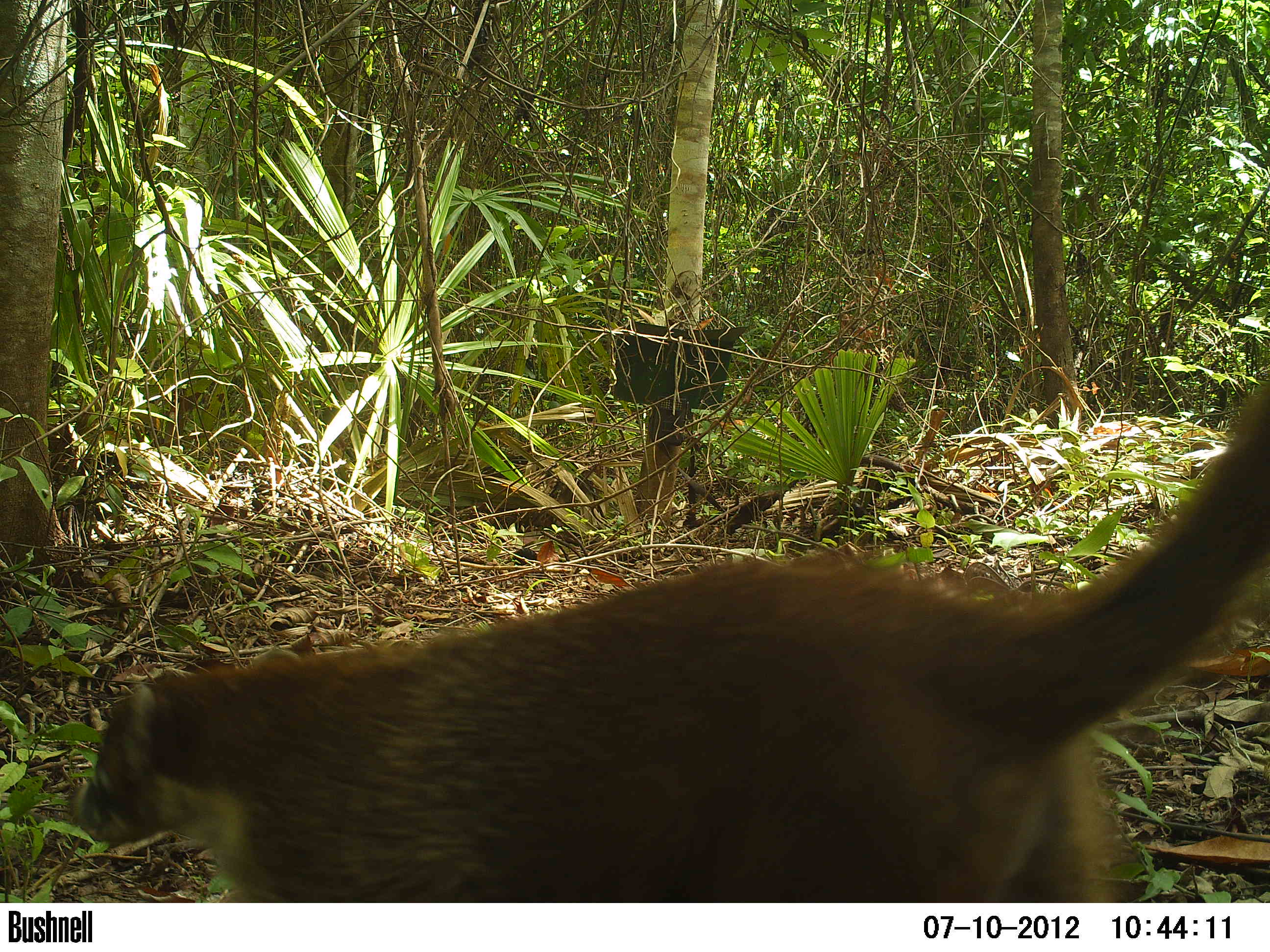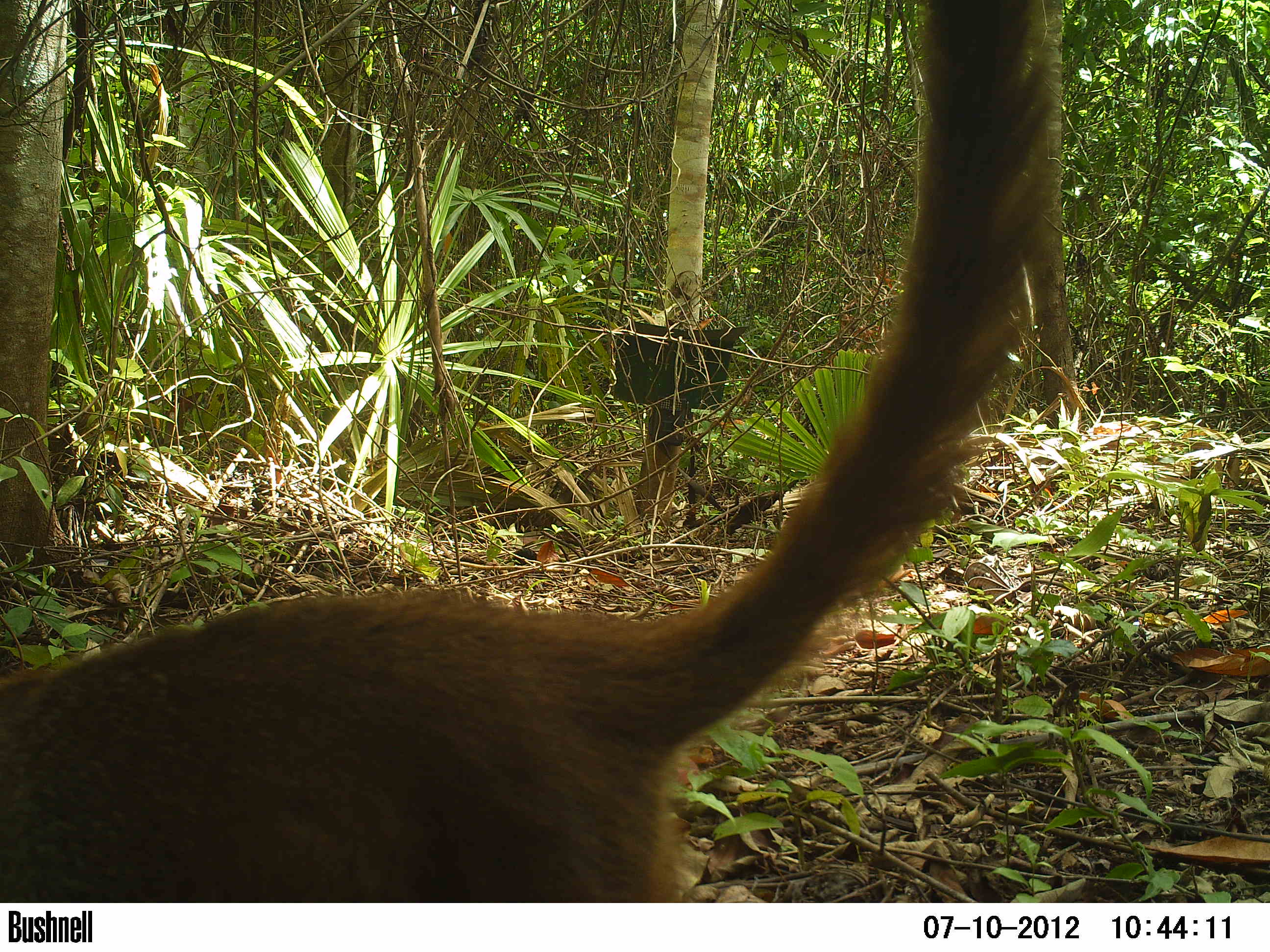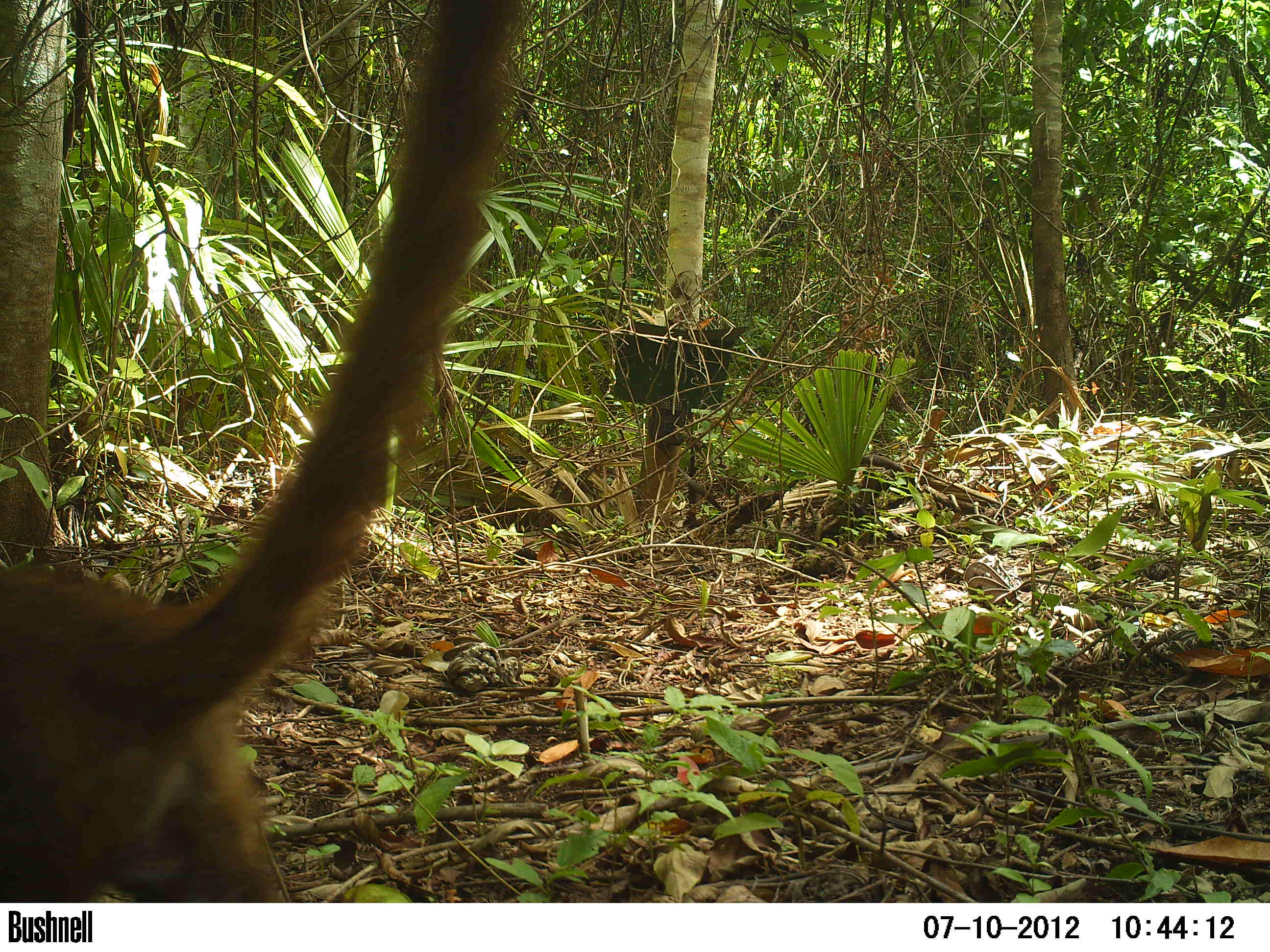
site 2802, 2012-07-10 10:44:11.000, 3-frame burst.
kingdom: Animalia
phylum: Chordata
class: Mammalia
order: Carnivora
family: Procyonidae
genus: Nasua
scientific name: Nasua narica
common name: white-nosed coati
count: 1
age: adult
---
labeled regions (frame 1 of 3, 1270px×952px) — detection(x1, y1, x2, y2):
nasua narica: detection(68, 376, 1270, 902)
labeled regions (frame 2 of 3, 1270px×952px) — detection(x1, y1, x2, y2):
nasua narica: detection(0, 0, 1072, 901)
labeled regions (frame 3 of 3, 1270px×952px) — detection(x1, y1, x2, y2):
nasua narica: detection(0, 0, 526, 897)